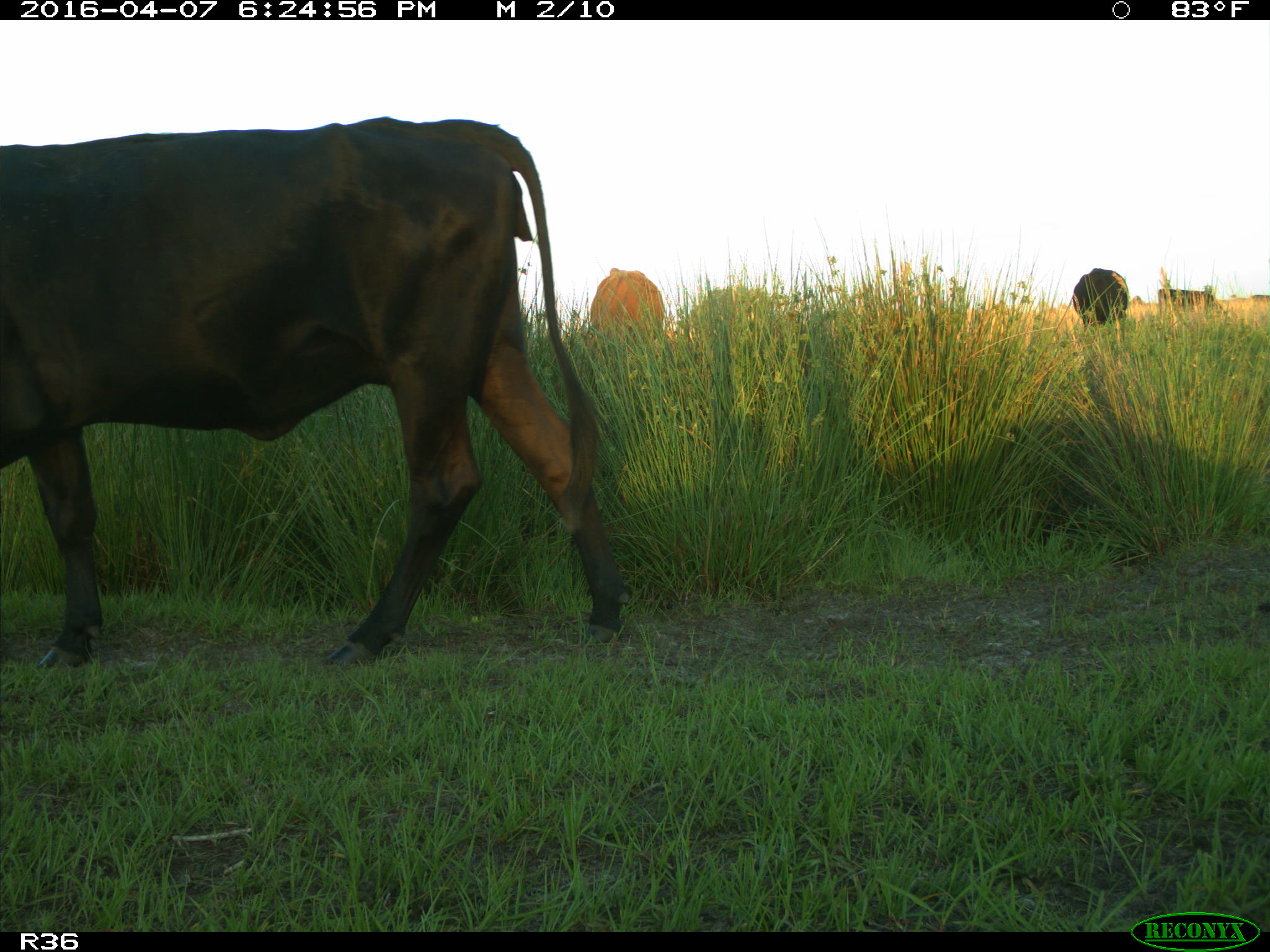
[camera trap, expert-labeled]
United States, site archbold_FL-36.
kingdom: Animalia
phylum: Chordata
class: Mammalia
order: Artiodactyla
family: Bovidae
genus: Bos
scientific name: Bos taurus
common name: domestic cow